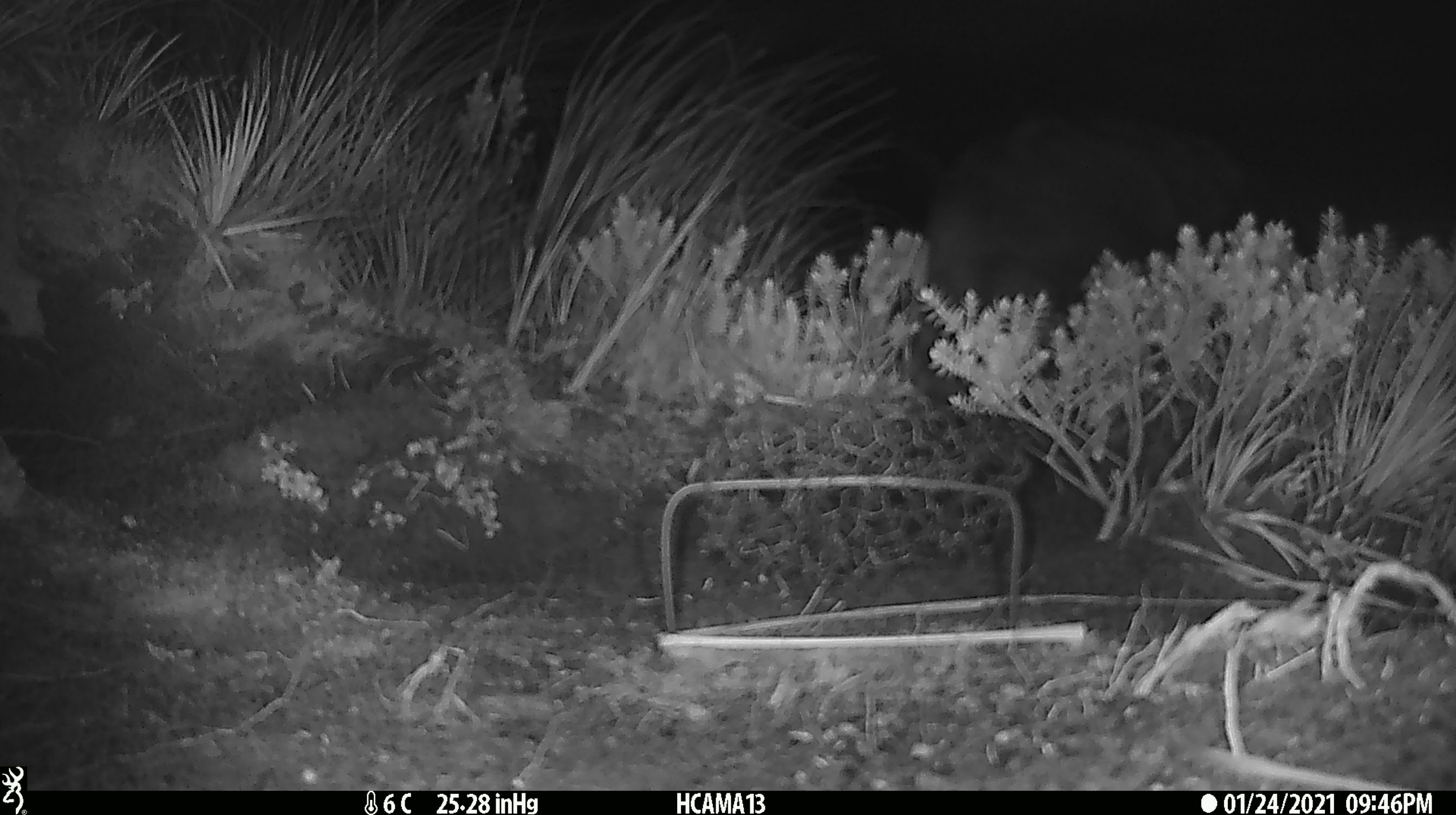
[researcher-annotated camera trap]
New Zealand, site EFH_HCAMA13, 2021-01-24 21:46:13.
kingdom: Animalia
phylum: Chordata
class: Mammalia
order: Carnivora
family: Felidae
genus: Felis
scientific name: Felis catus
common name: domestic cat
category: cat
Cat (domestic cat) (Felis catus).